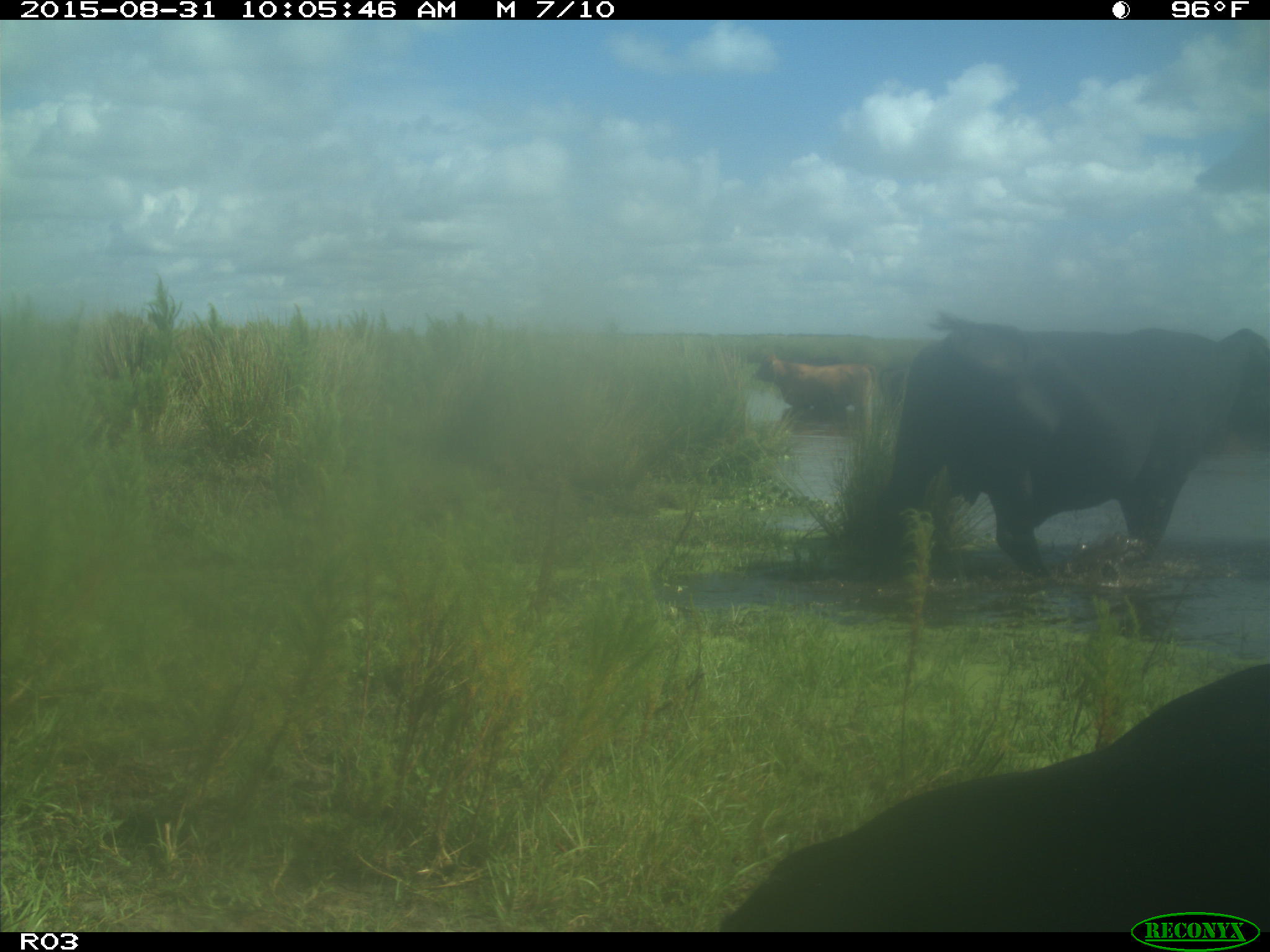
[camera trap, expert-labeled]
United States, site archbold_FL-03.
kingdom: Animalia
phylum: Chordata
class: Mammalia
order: Artiodactyla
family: Bovidae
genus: Bos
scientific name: Bos taurus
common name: domestic cow